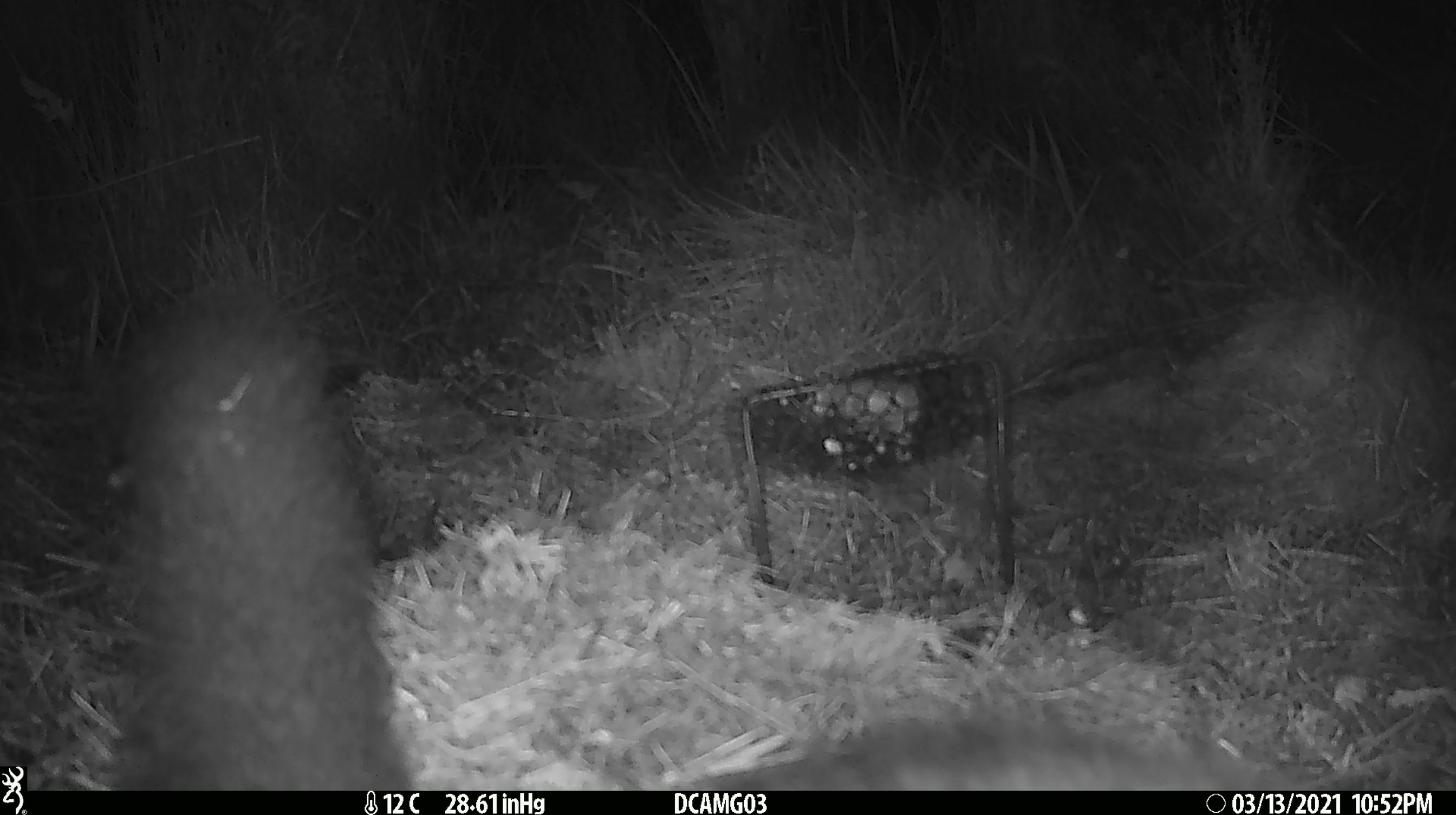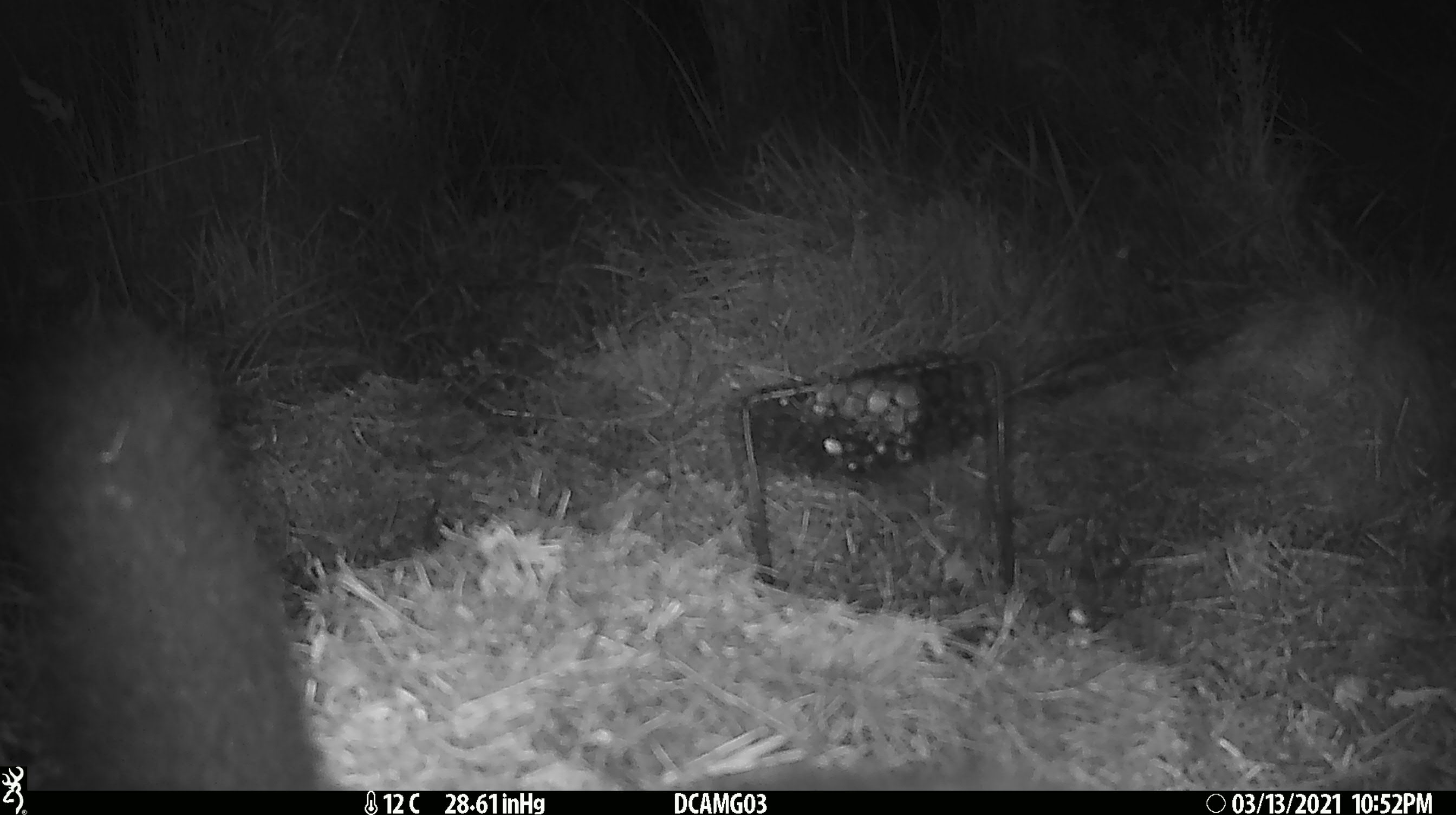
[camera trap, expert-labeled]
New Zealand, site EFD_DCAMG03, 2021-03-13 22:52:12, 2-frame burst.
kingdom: Animalia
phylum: Chordata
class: Mammalia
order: Diprotodontia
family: Phalangeridae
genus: Trichosurus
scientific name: Trichosurus vulpecula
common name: common brushtail possum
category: possum